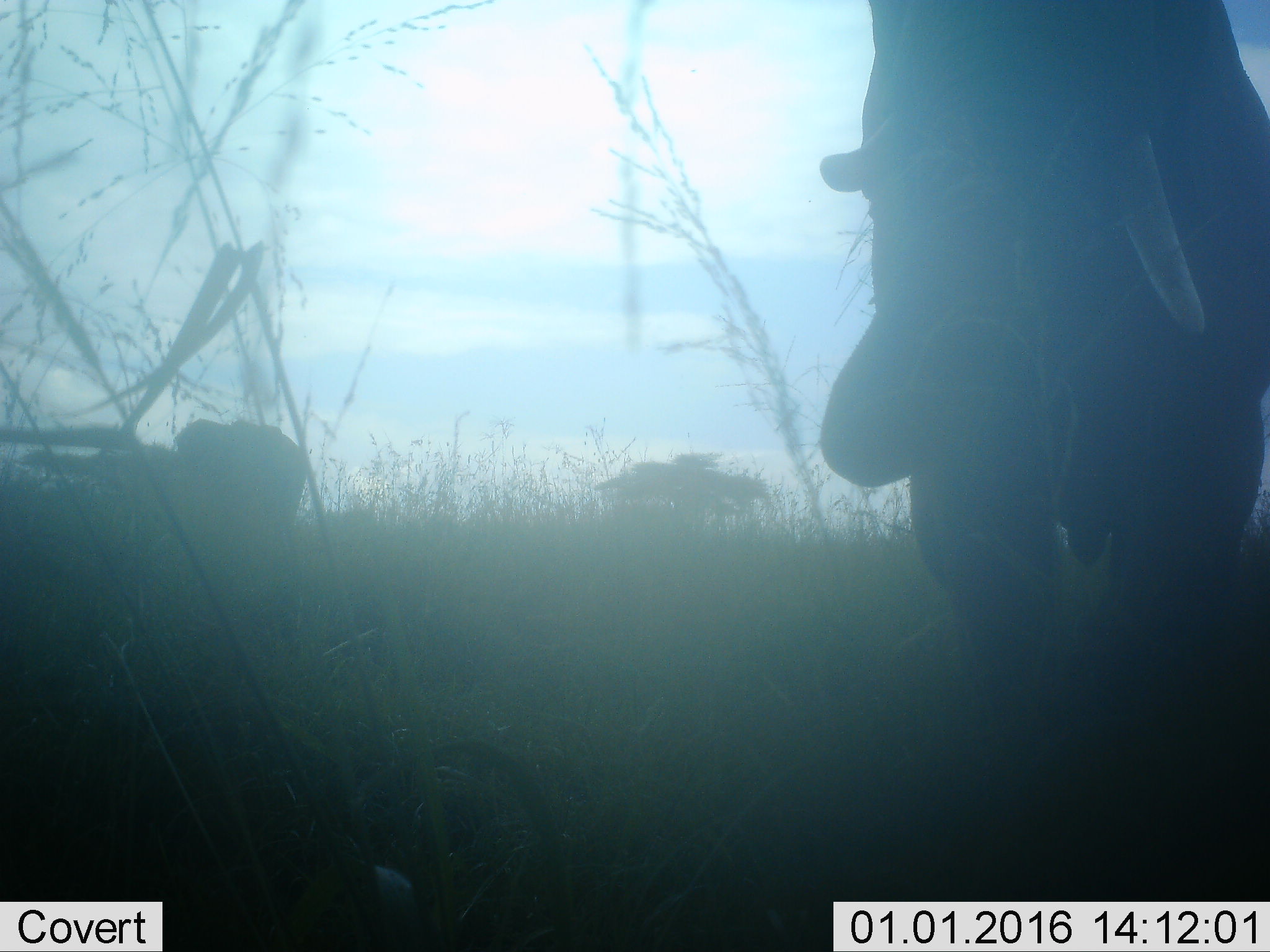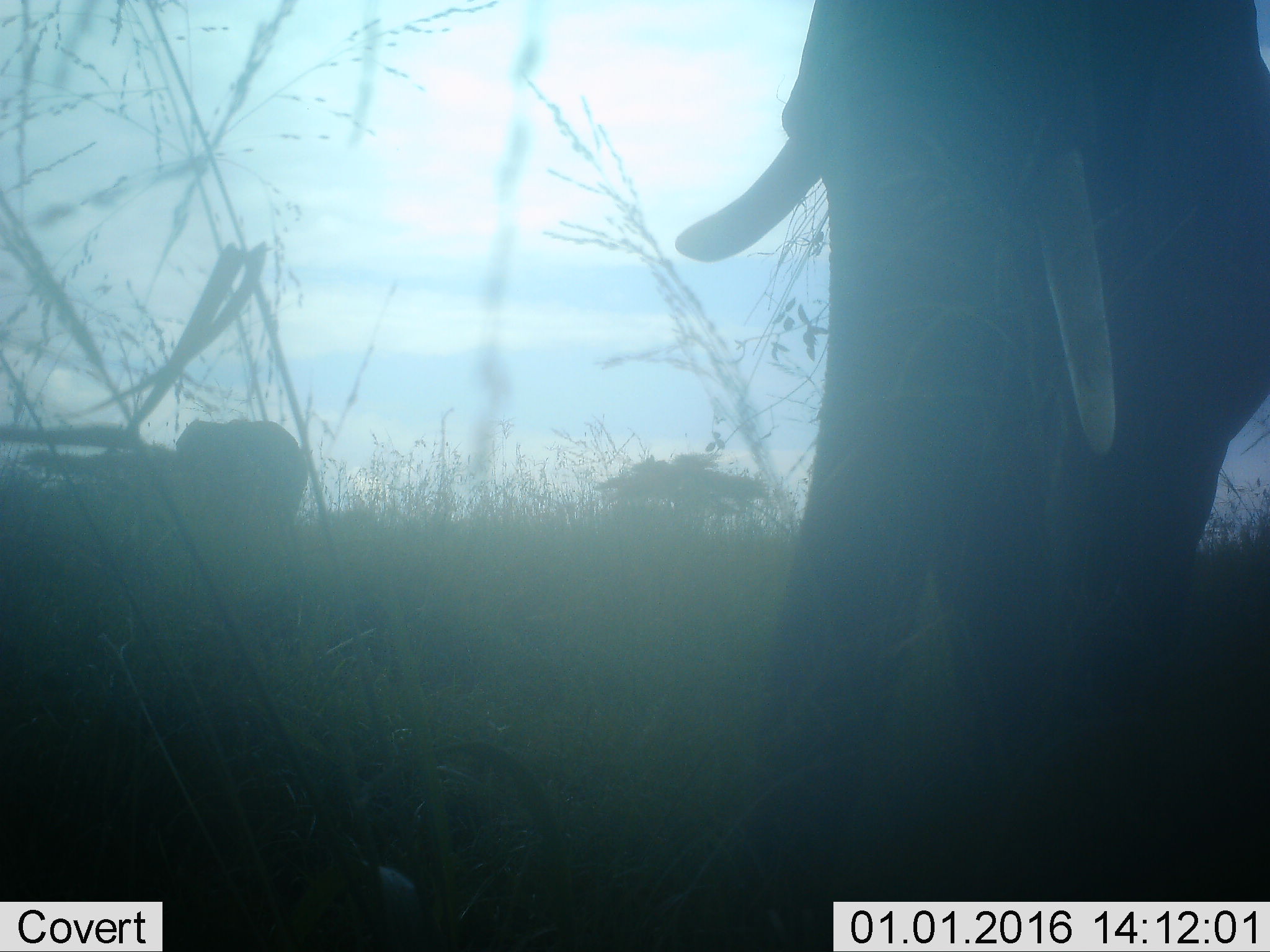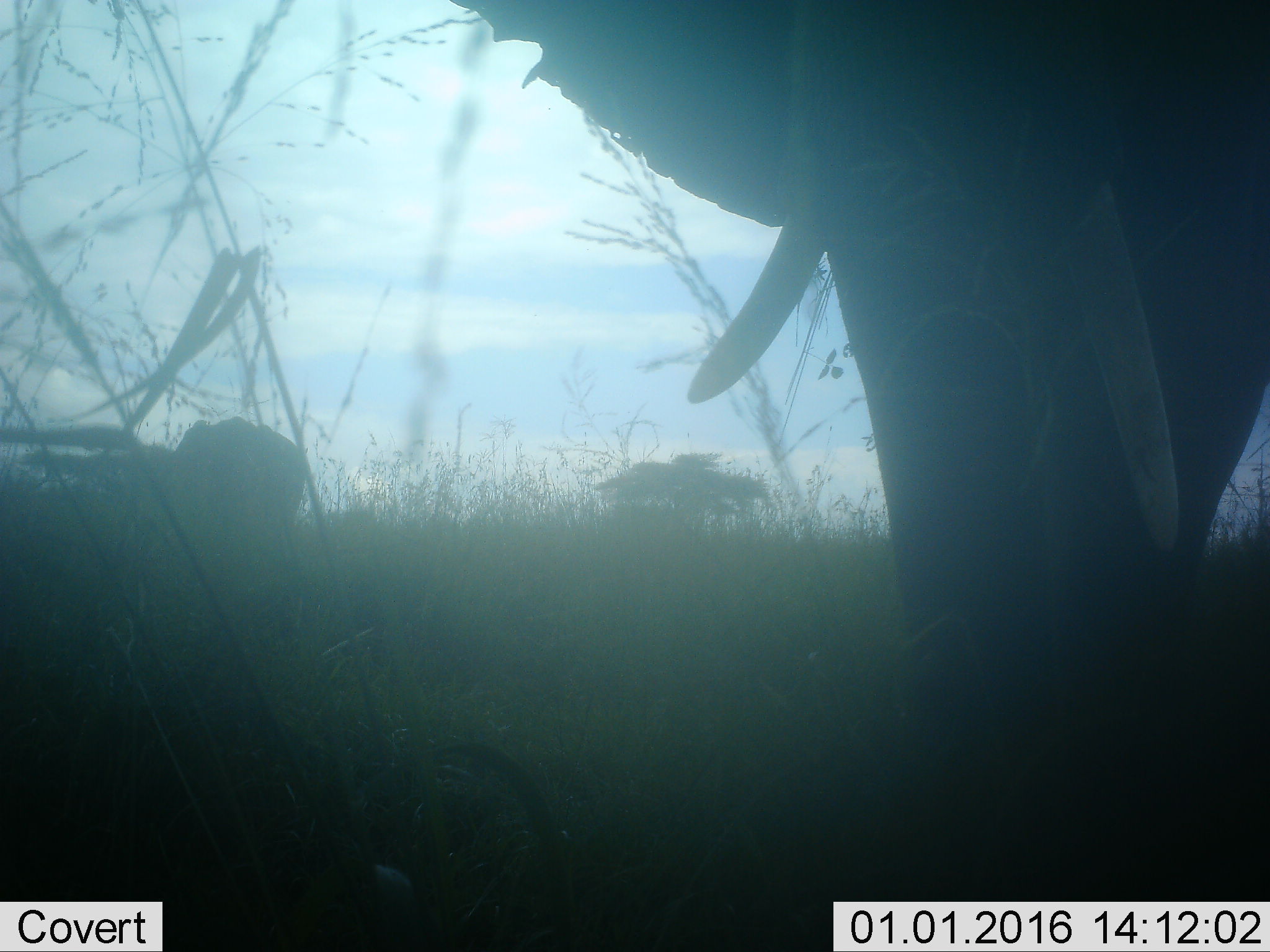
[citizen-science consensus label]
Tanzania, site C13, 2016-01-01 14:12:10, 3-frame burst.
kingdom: Animalia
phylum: Chordata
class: Mammalia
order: Proboscidea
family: Elephantidae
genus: Loxodonta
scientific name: Loxodonta africana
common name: african bush elephant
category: elephant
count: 2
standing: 38%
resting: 0%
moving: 77%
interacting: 0%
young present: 0%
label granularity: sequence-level